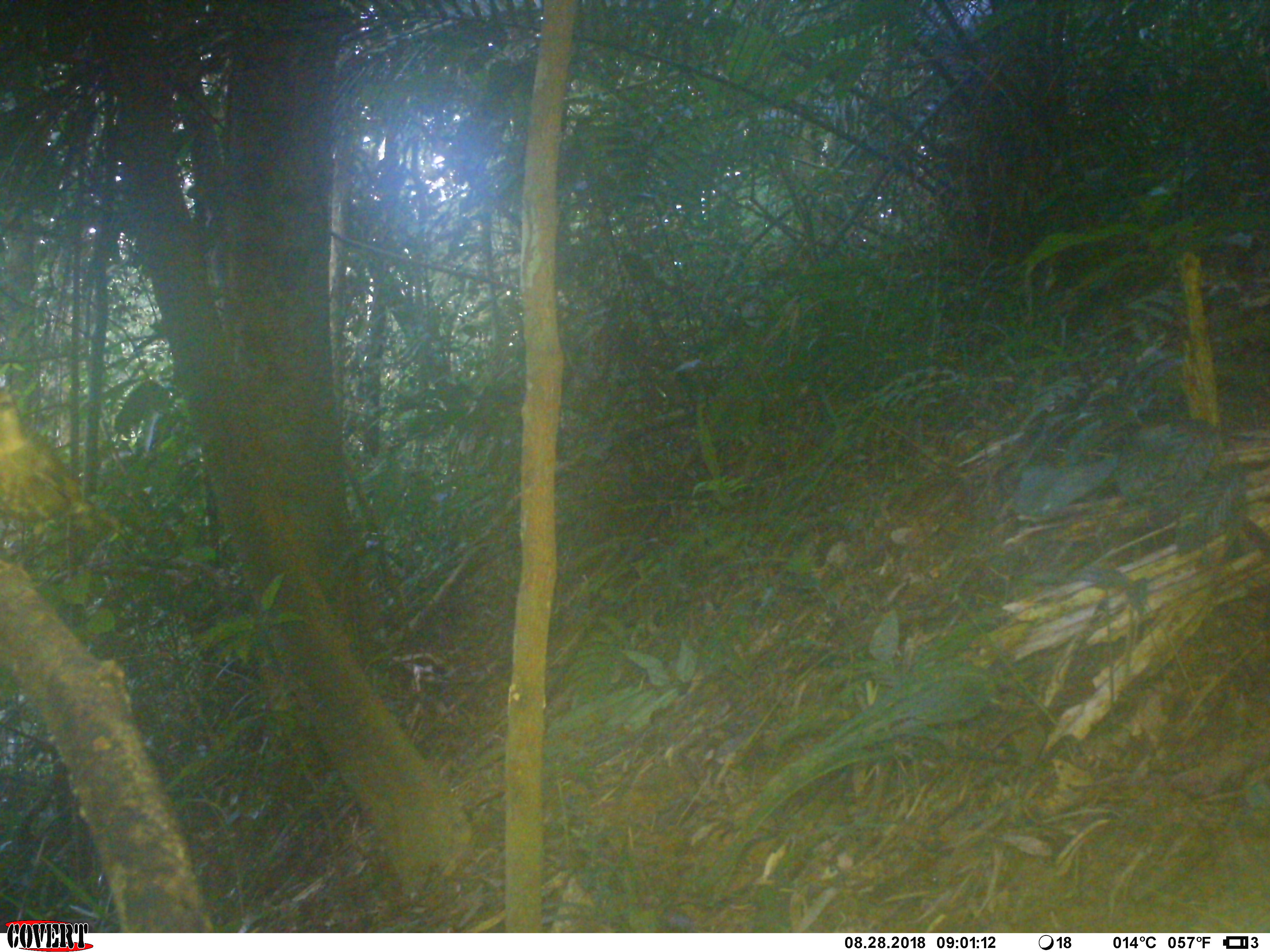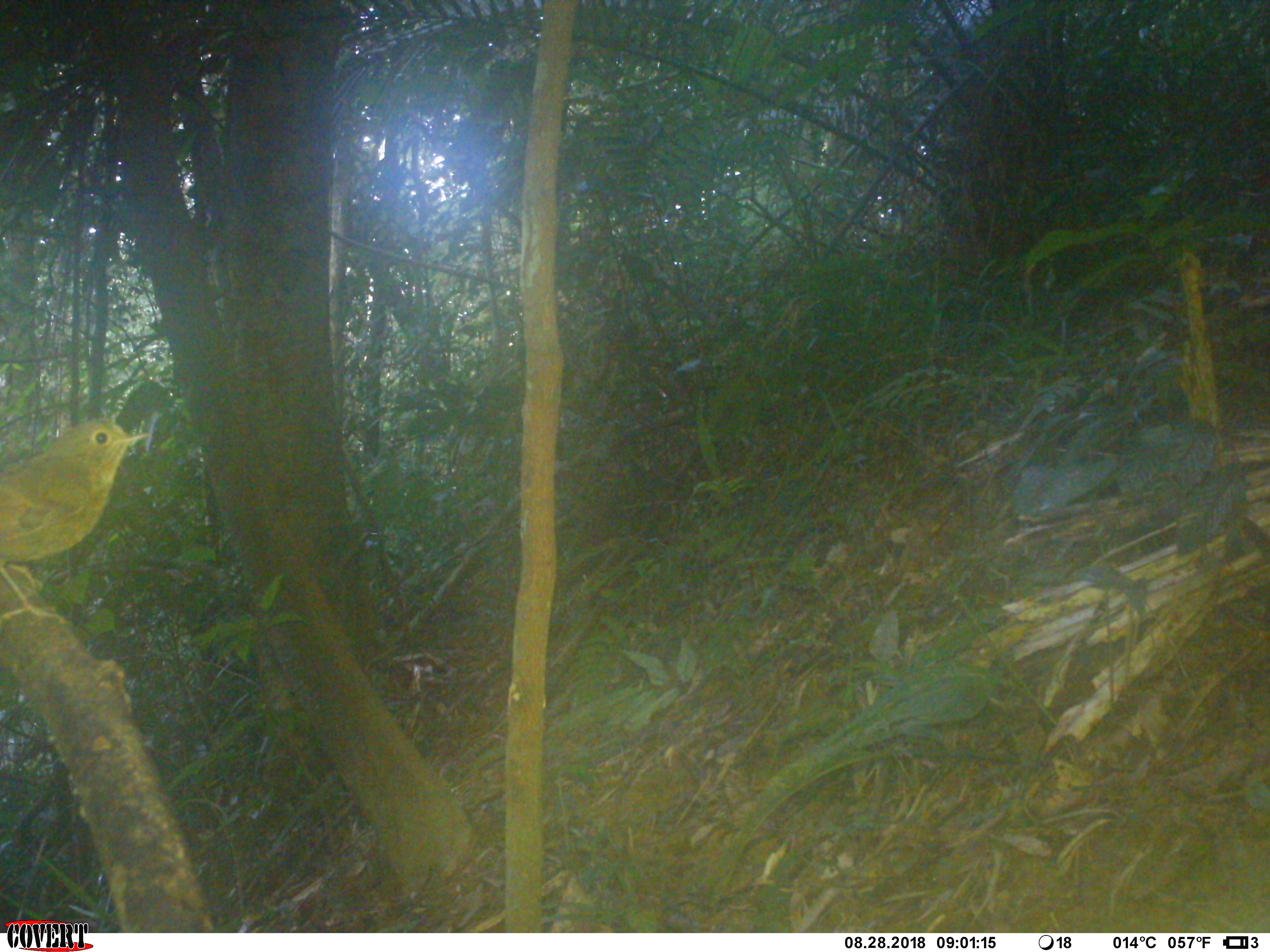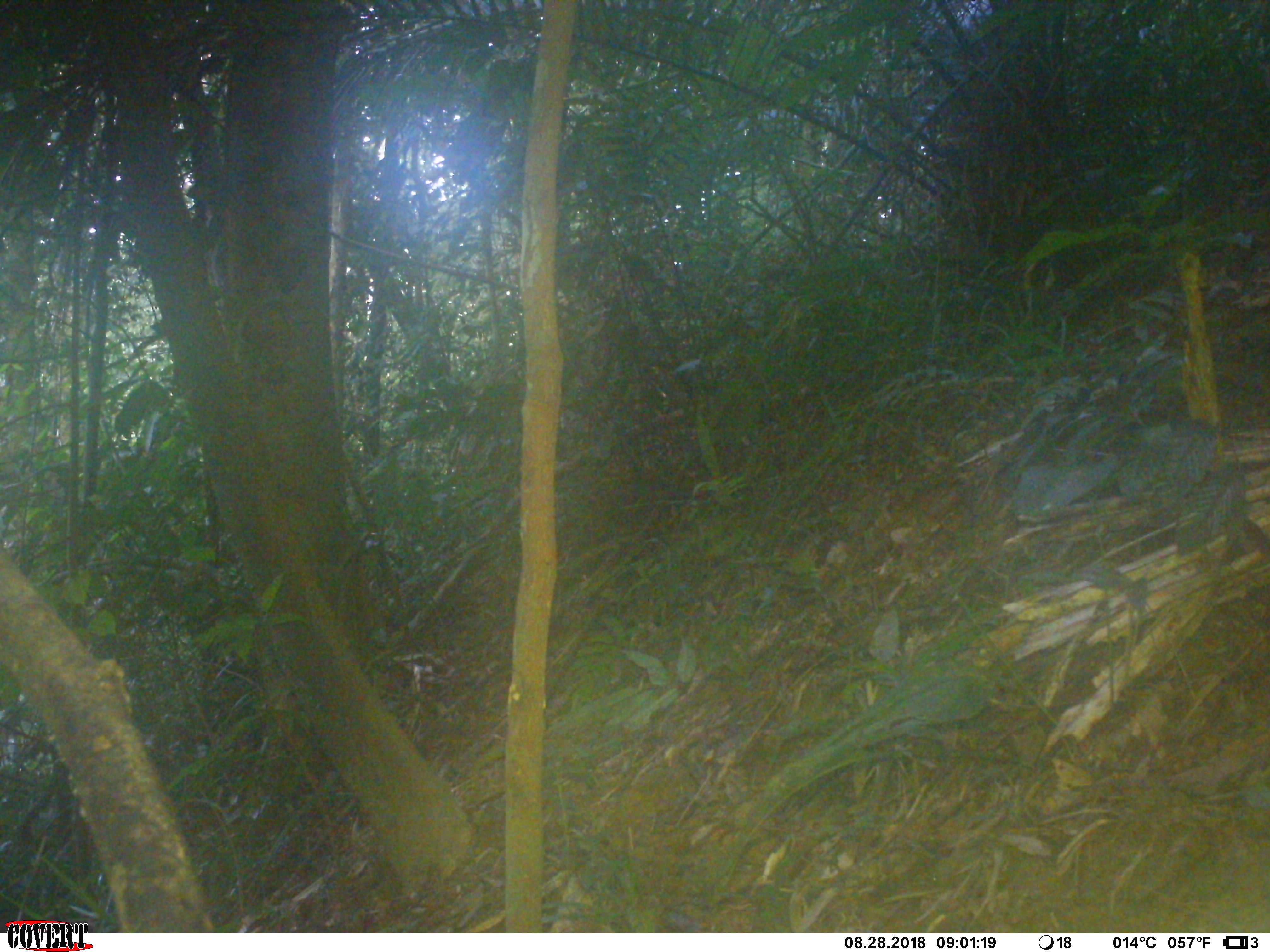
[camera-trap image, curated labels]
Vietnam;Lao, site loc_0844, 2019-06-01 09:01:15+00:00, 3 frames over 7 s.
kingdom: Animalia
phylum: Chordata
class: Aves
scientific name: Aves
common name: bird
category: unidentified bird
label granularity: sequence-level